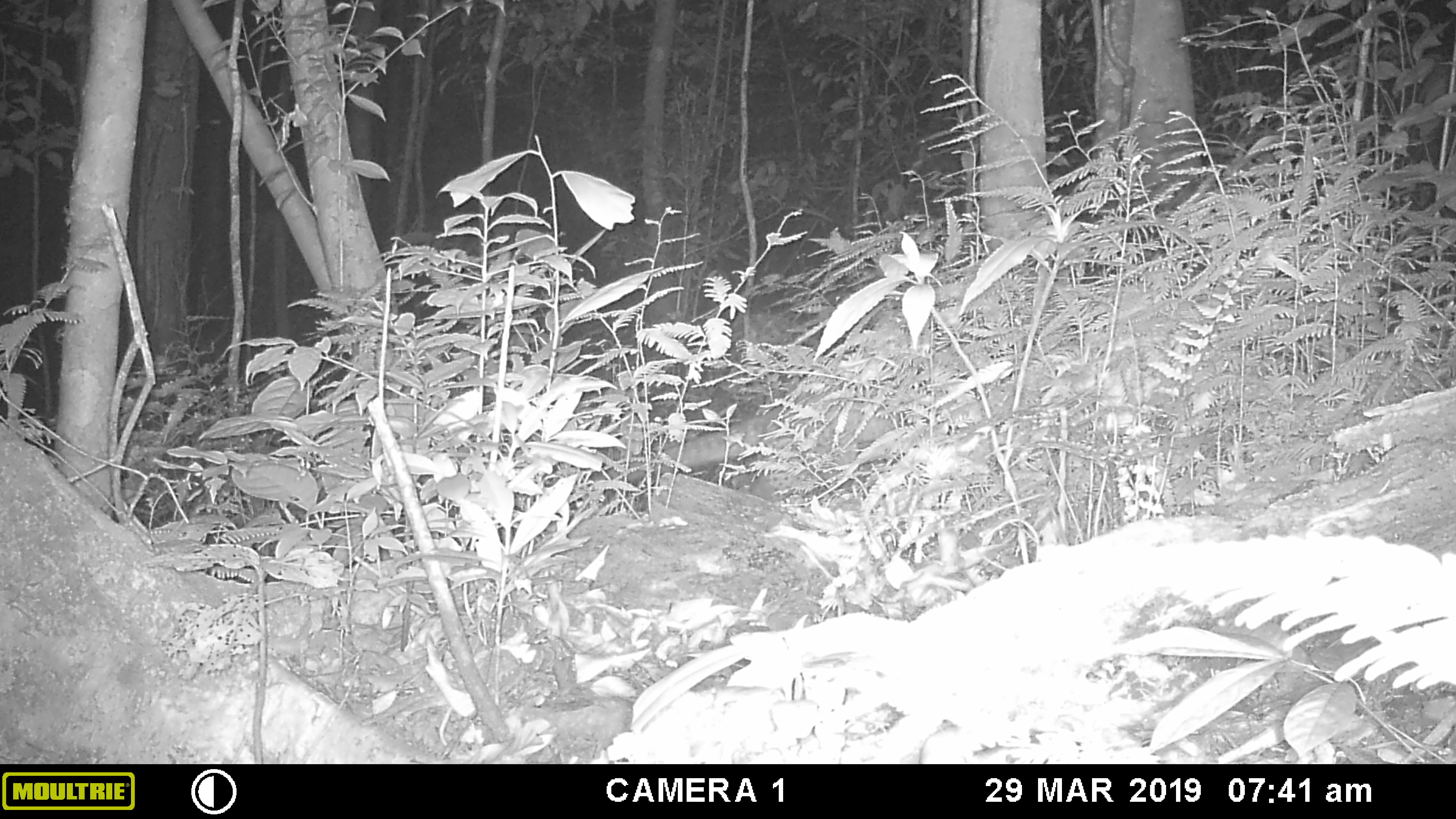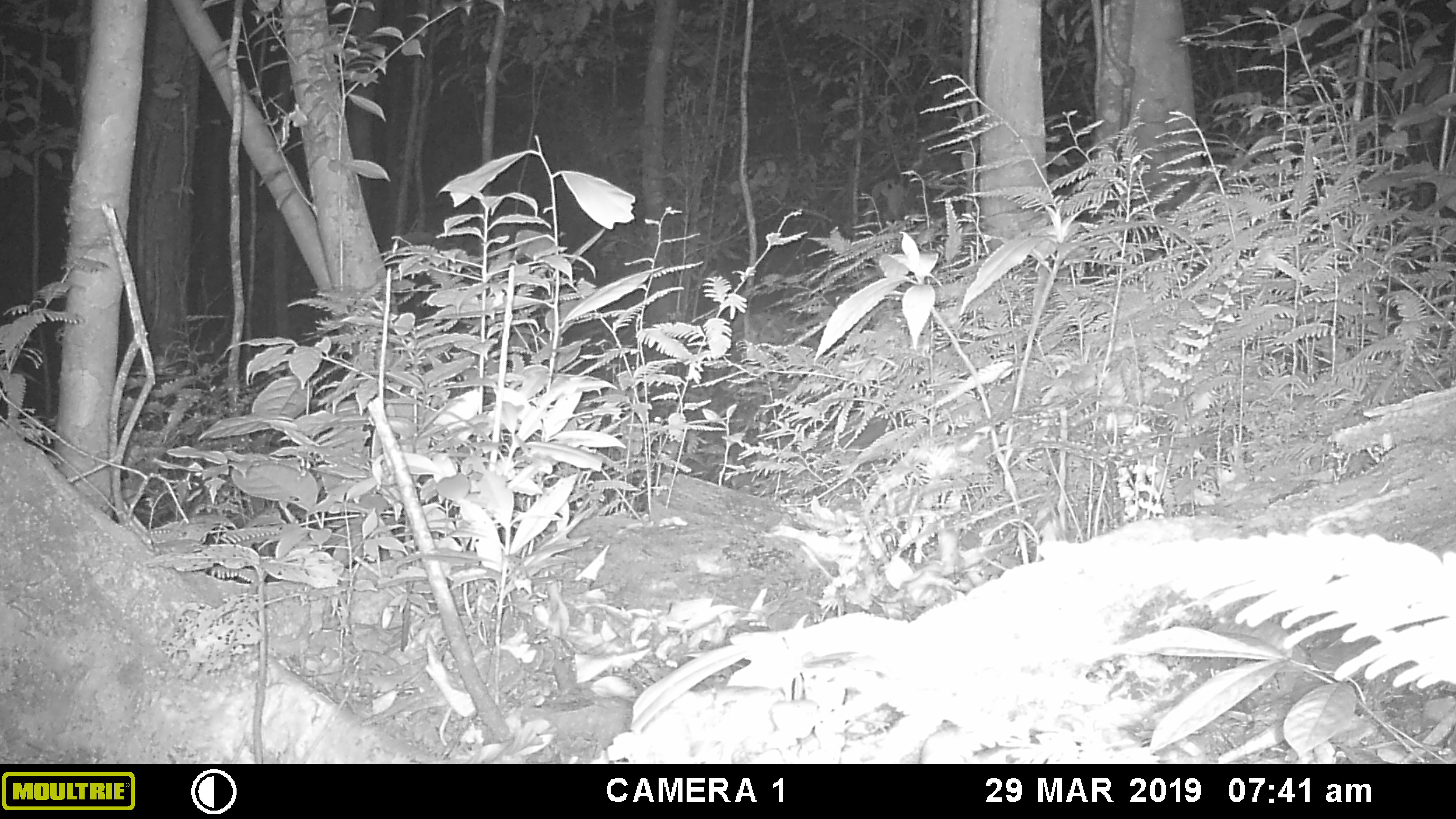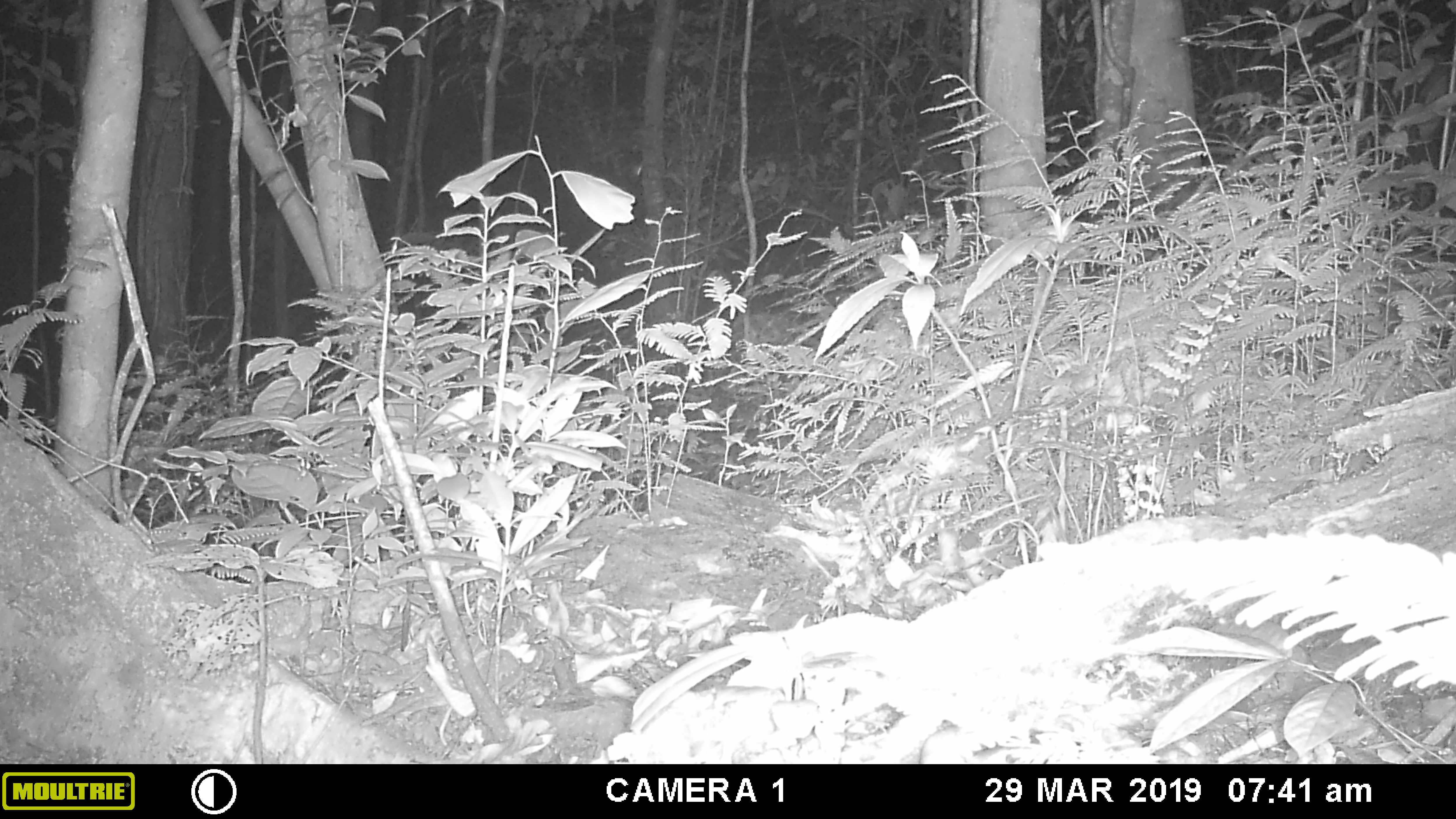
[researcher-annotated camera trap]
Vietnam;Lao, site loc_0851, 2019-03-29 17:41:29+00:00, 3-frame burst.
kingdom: Animalia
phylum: Chordata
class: Mammalia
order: Carnivora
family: Viverridae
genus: Paradoxurus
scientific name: Paradoxurus hermaphroditus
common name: common palm civet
Common palm civet (Paradoxurus hermaphroditus). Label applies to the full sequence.